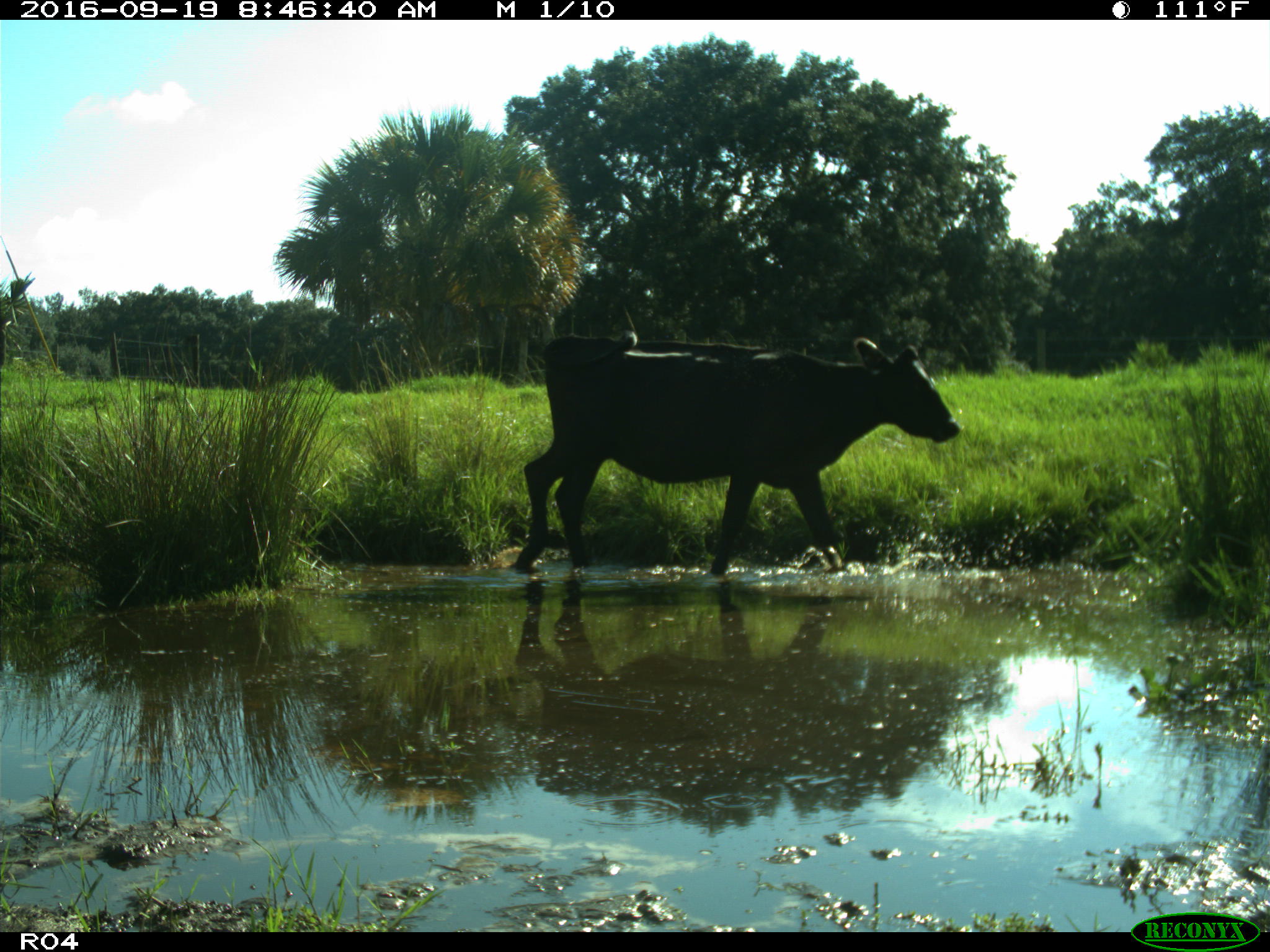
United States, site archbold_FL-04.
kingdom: Animalia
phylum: Chordata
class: Mammalia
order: Artiodactyla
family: Bovidae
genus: Bos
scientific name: Bos taurus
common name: domestic cow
Bos taurus (domestic cow).